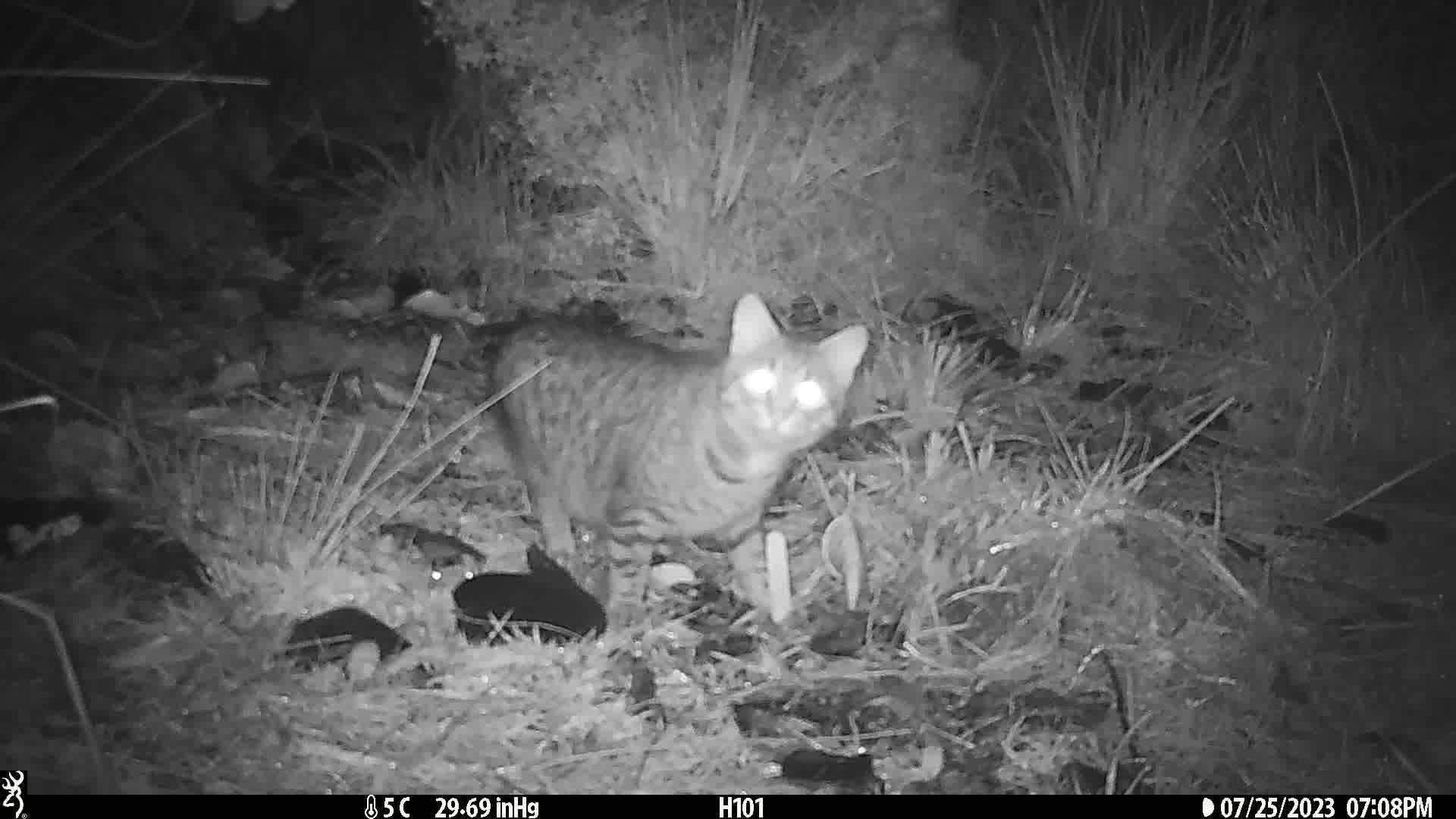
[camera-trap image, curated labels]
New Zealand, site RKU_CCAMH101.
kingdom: Animalia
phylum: Chordata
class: Mammalia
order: Carnivora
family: Felidae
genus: Felis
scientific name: Felis catus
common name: domestic cat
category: cat